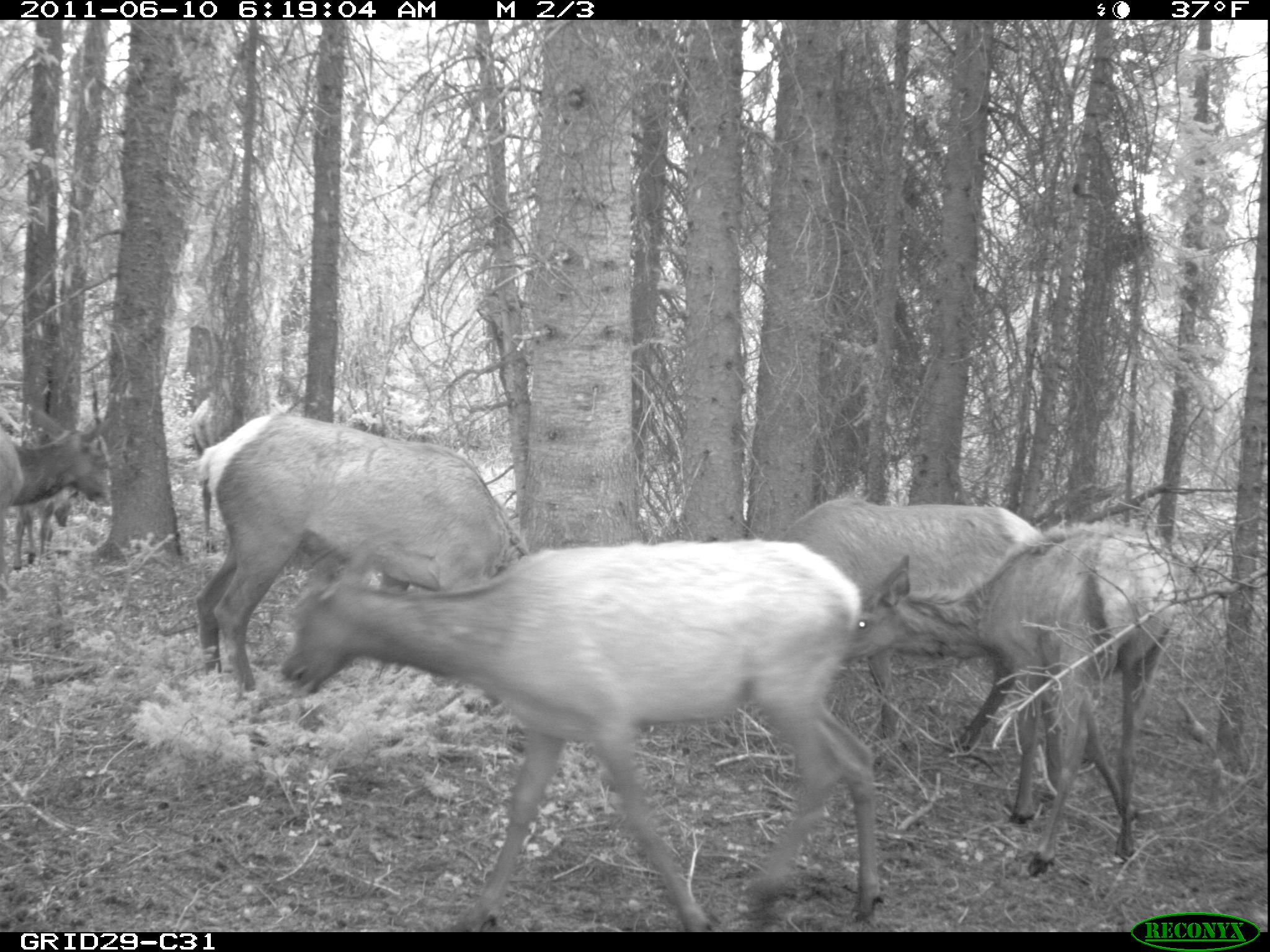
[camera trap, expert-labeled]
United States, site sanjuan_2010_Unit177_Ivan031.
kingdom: Animalia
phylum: Chordata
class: Mammalia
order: Artiodactyla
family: Cervidae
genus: Cervus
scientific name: Cervus elaphus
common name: red deer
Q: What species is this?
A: Cervus elaphus (red deer).